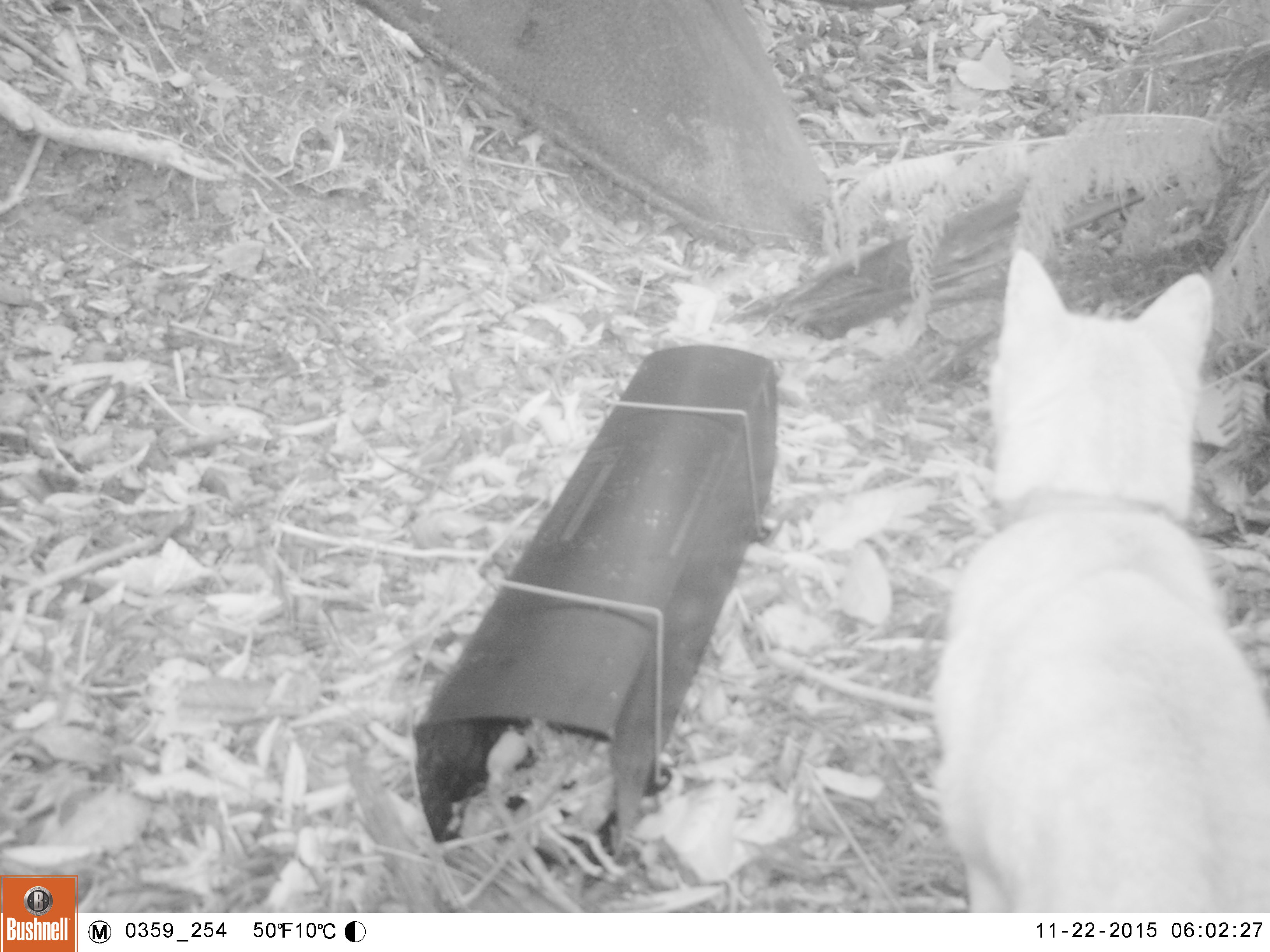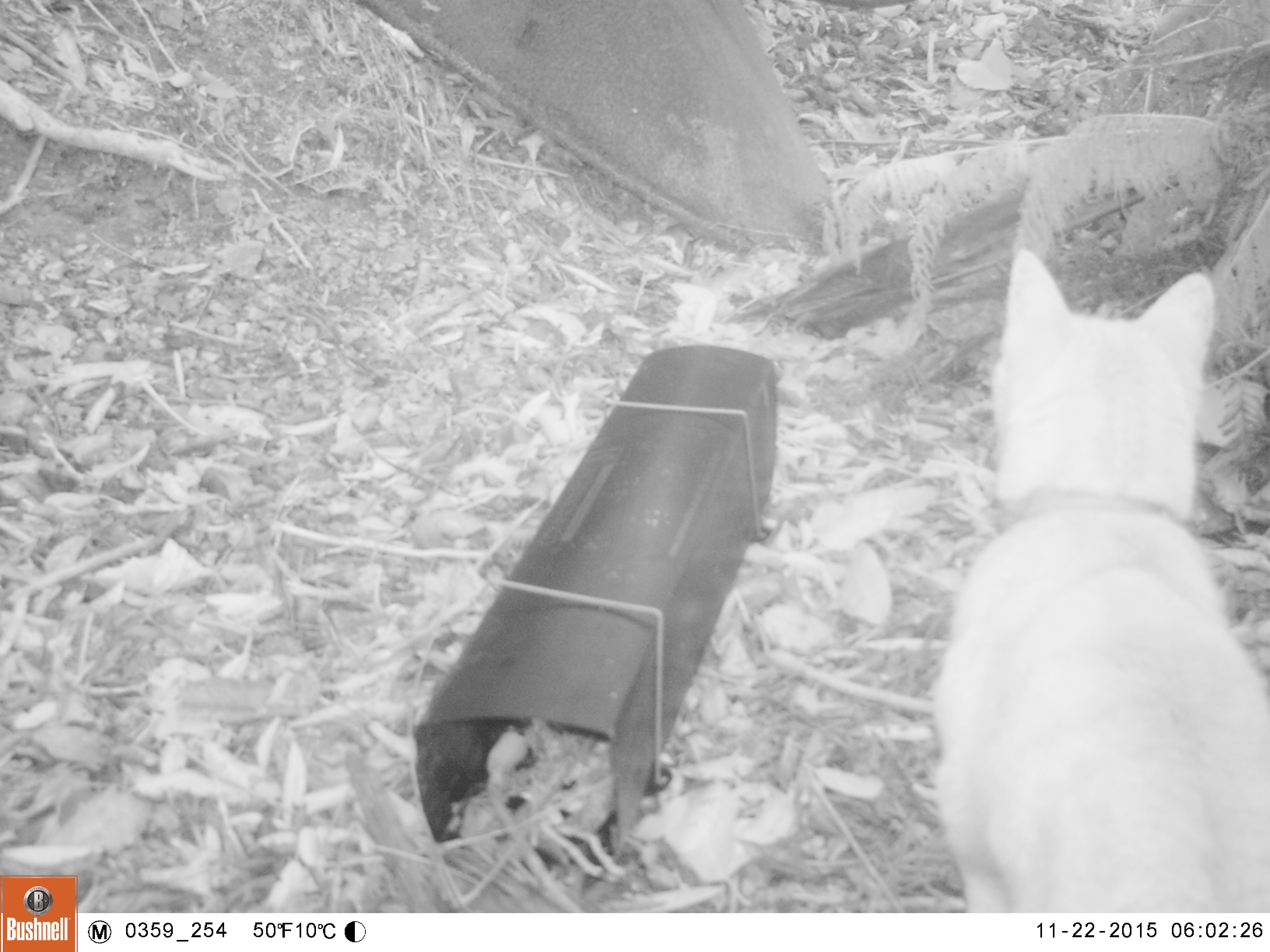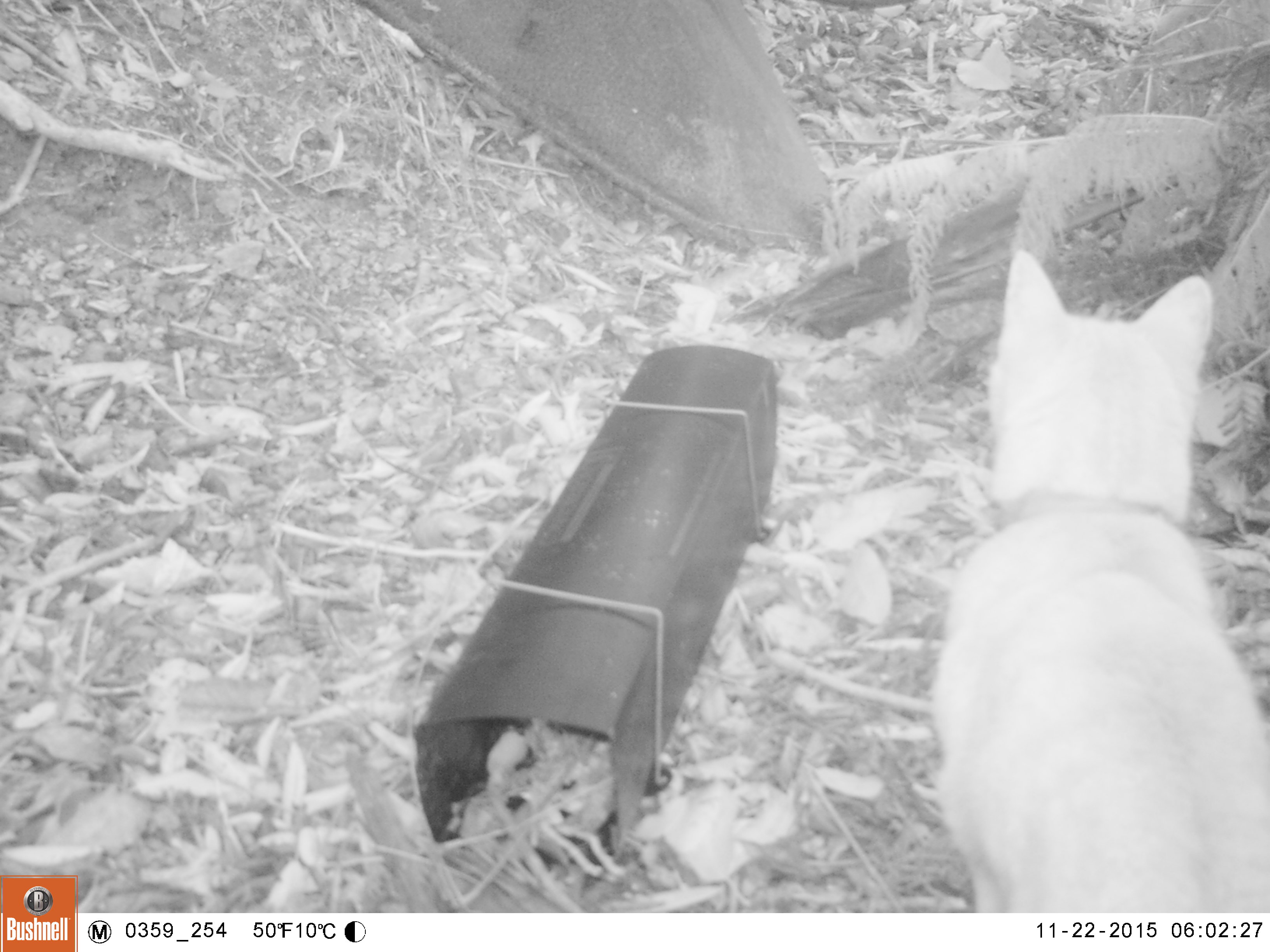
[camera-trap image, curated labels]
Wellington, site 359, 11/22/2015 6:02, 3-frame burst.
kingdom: Animalia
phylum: Chordata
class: Mammalia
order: Carnivora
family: Felidae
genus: Felis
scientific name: Felis catus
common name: cat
Cat (Felis catus).